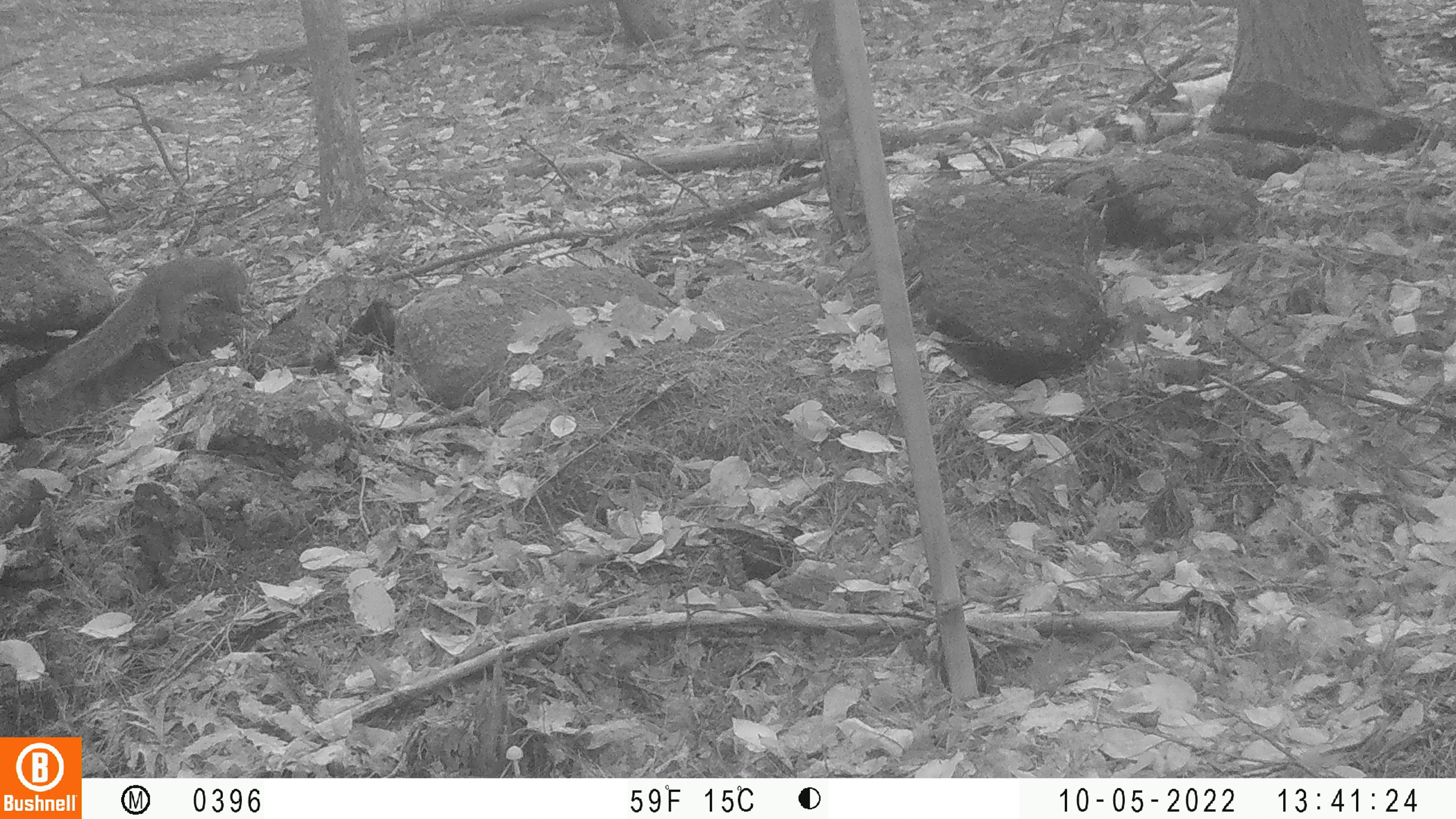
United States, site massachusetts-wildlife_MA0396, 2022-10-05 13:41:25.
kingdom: Animalia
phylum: Chordata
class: Mammalia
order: Rodentia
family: Sciuridae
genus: Sciurus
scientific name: Sciurus carolinensis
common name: gray squirrel